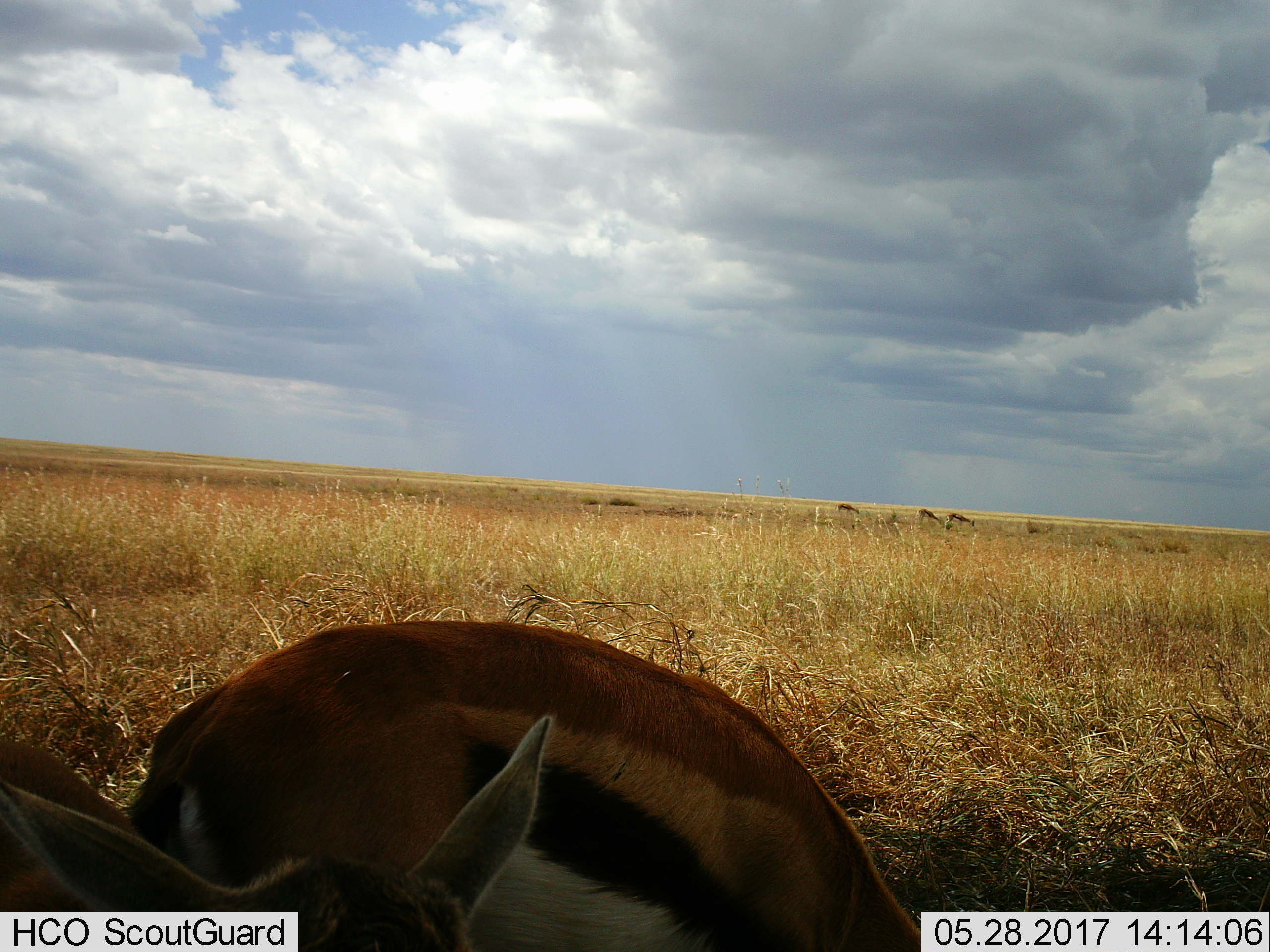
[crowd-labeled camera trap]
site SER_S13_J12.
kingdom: Animalia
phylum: Chordata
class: Mammalia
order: Artiodactyla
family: Bovidae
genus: Eudorcas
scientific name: Eudorcas thomsonii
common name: thomson's gazelle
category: gazellethomsons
Gazellethomsons (thomson's gazelle) (Eudorcas thomsonii), count 5. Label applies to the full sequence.